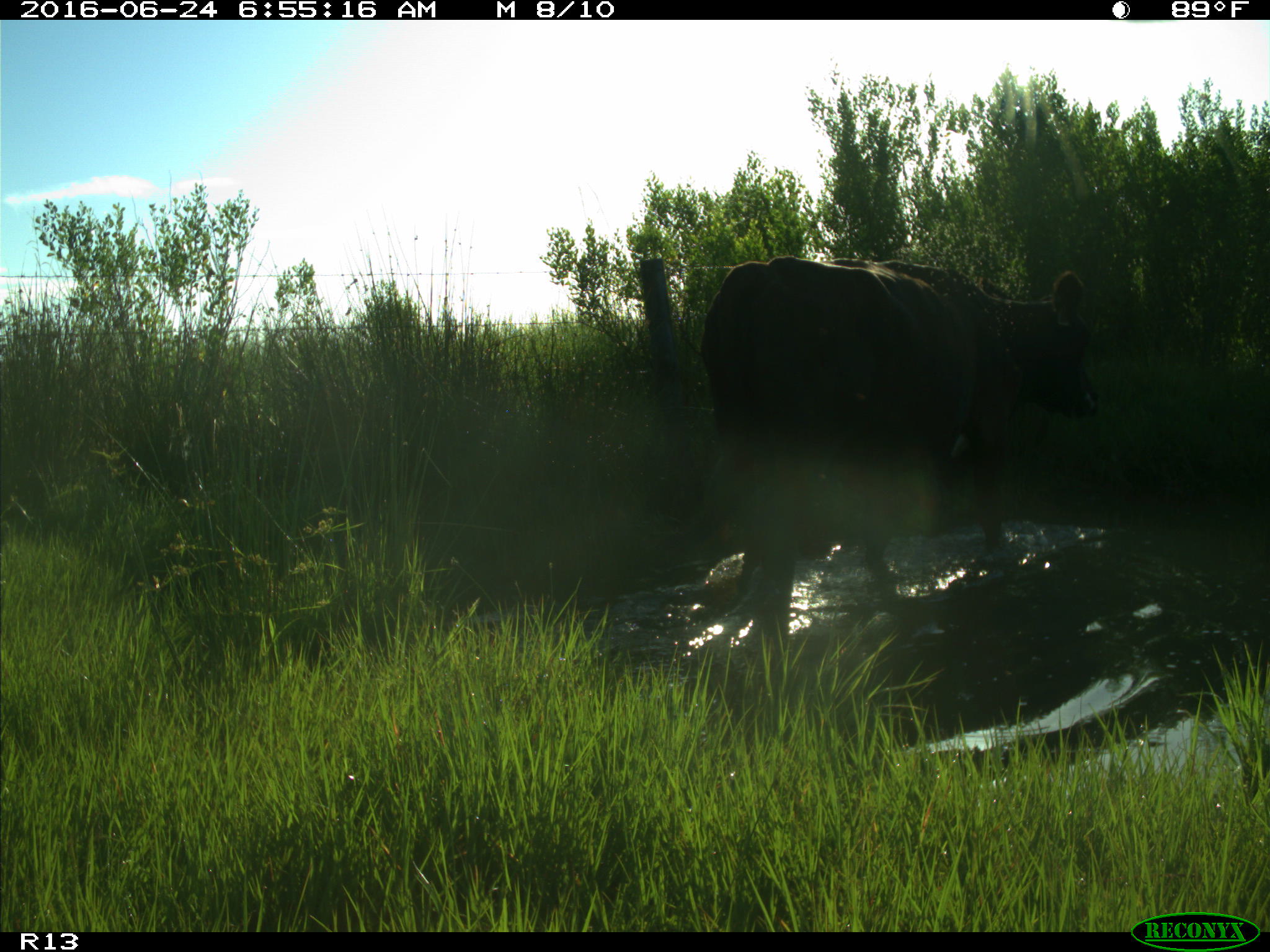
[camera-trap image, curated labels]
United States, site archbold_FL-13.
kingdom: Animalia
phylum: Chordata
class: Mammalia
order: Artiodactyla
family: Bovidae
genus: Bos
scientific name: Bos taurus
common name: domestic cow